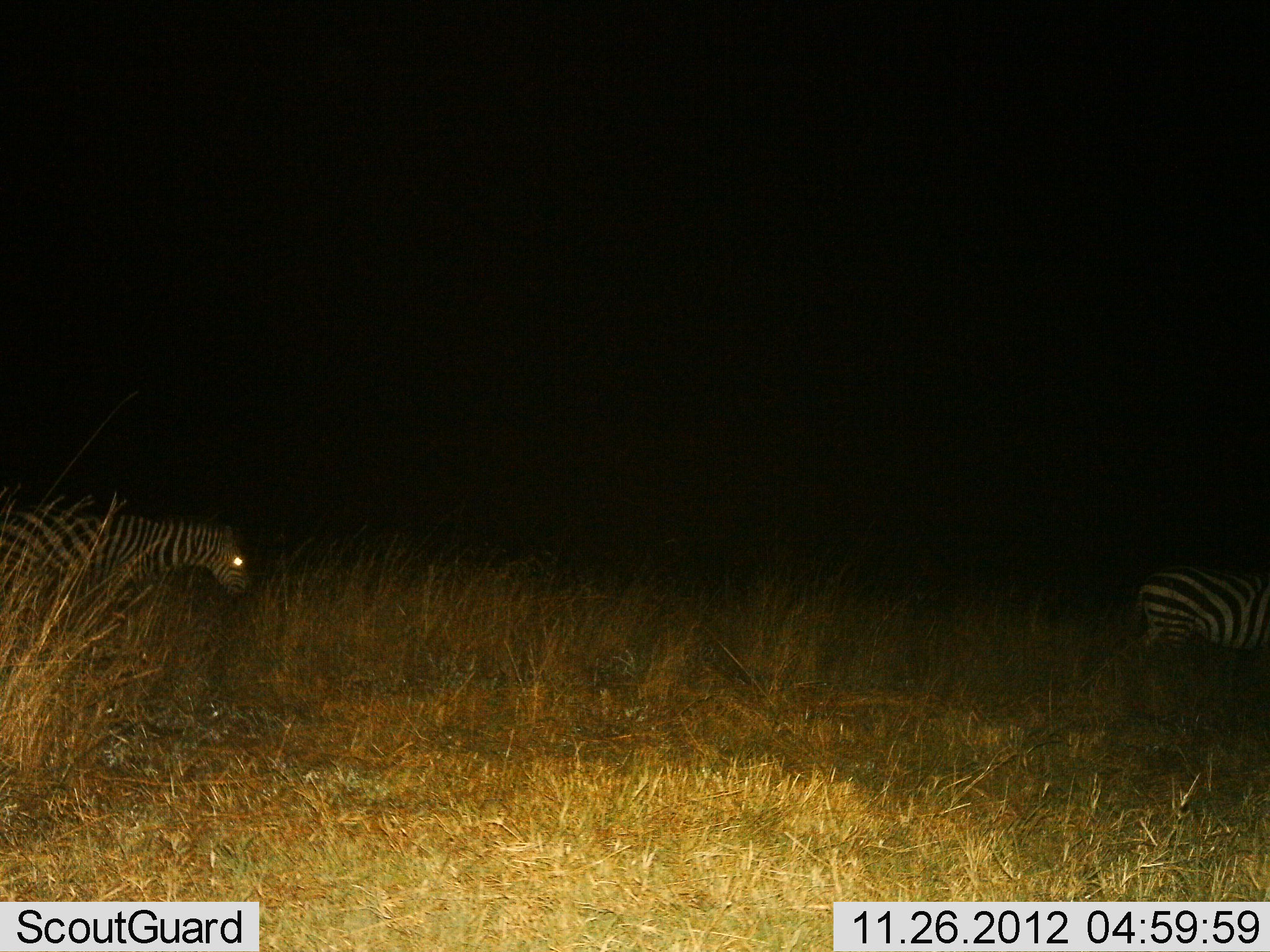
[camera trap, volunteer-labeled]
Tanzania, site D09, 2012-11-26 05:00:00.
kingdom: Animalia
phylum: Chordata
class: Mammalia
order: Perissodactyla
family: Equidae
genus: Equus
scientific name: Equus quagga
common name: plains zebra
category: zebra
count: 2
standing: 20%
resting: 0%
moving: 80%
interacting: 0%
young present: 0%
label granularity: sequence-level